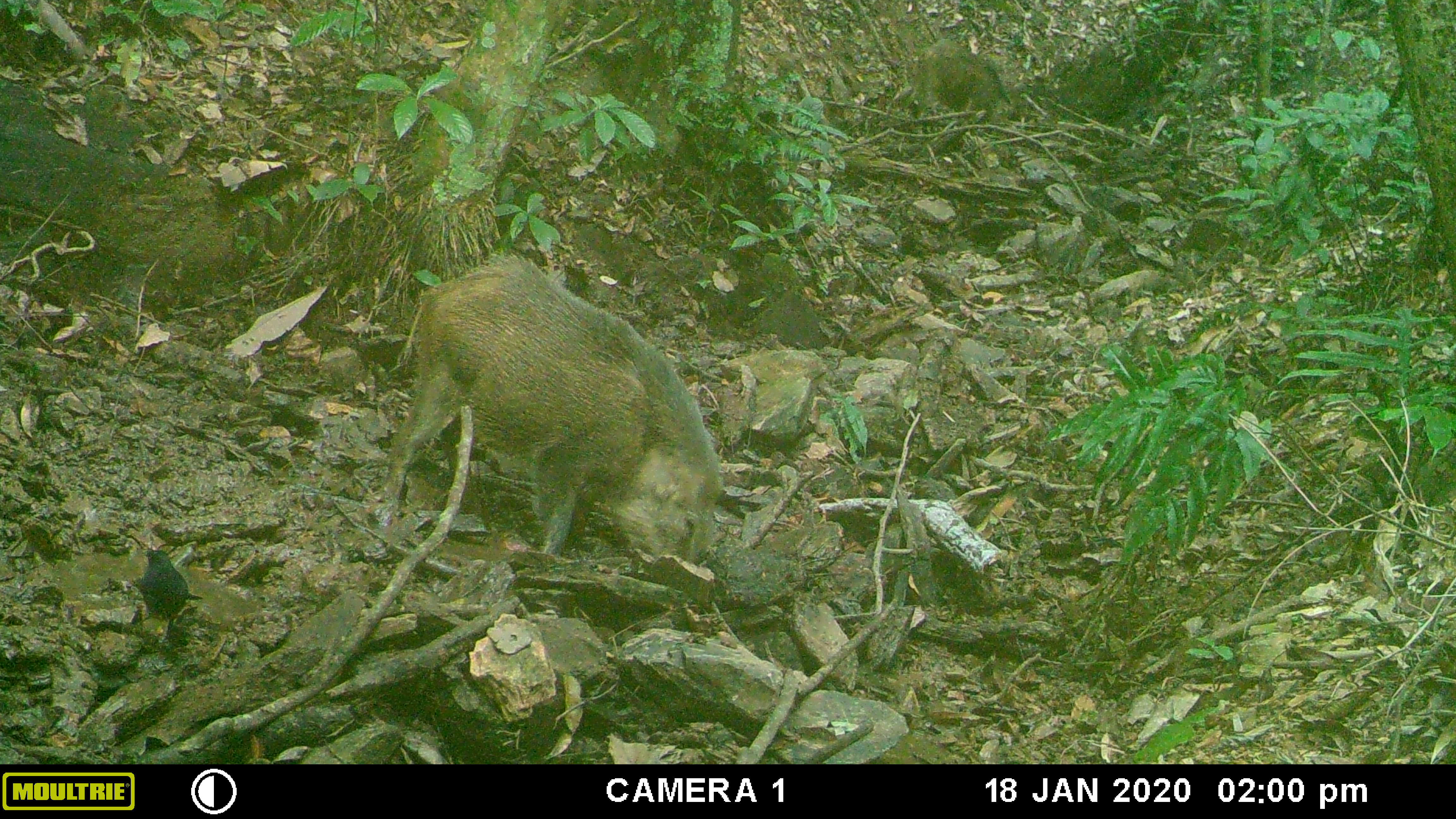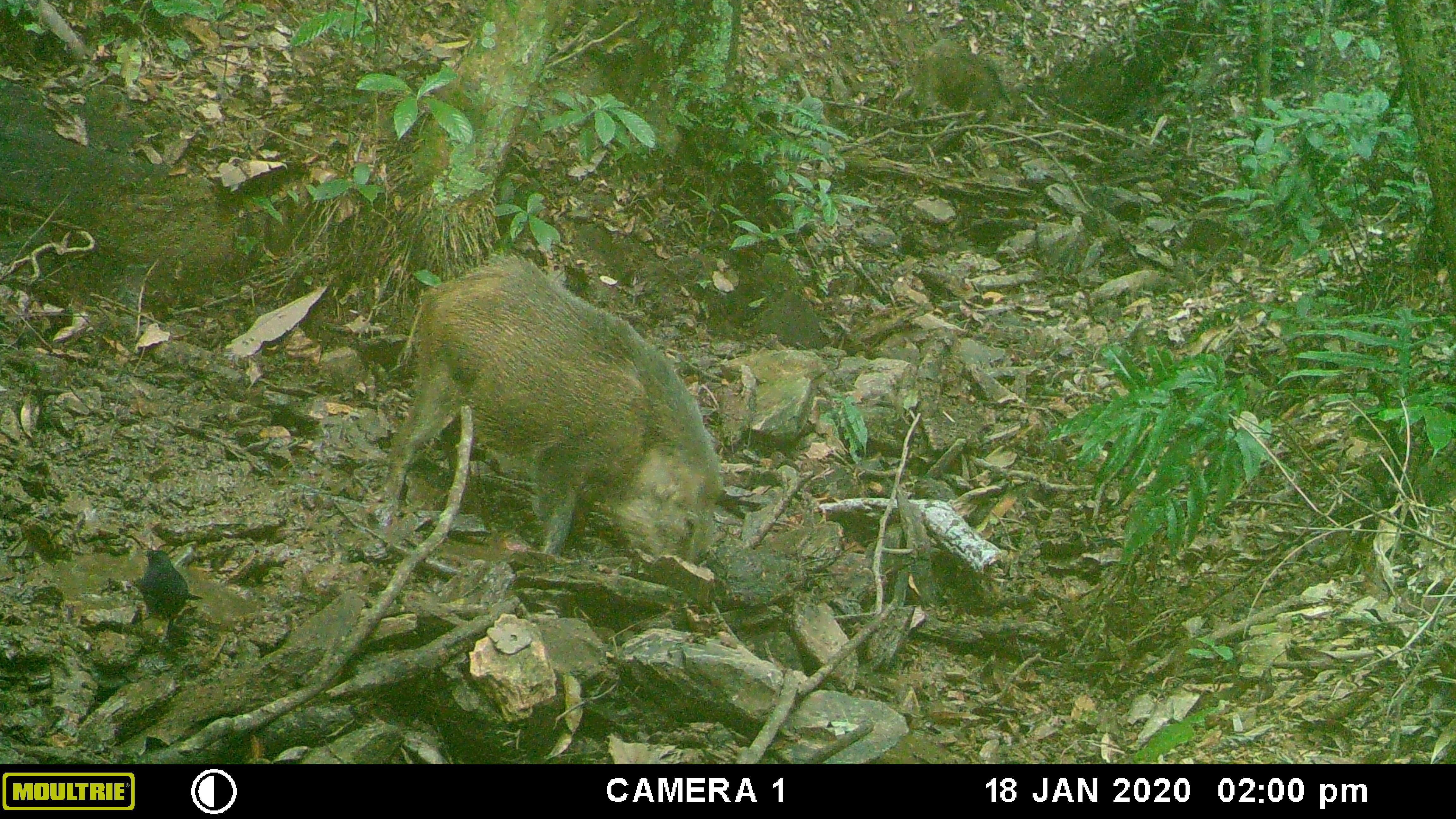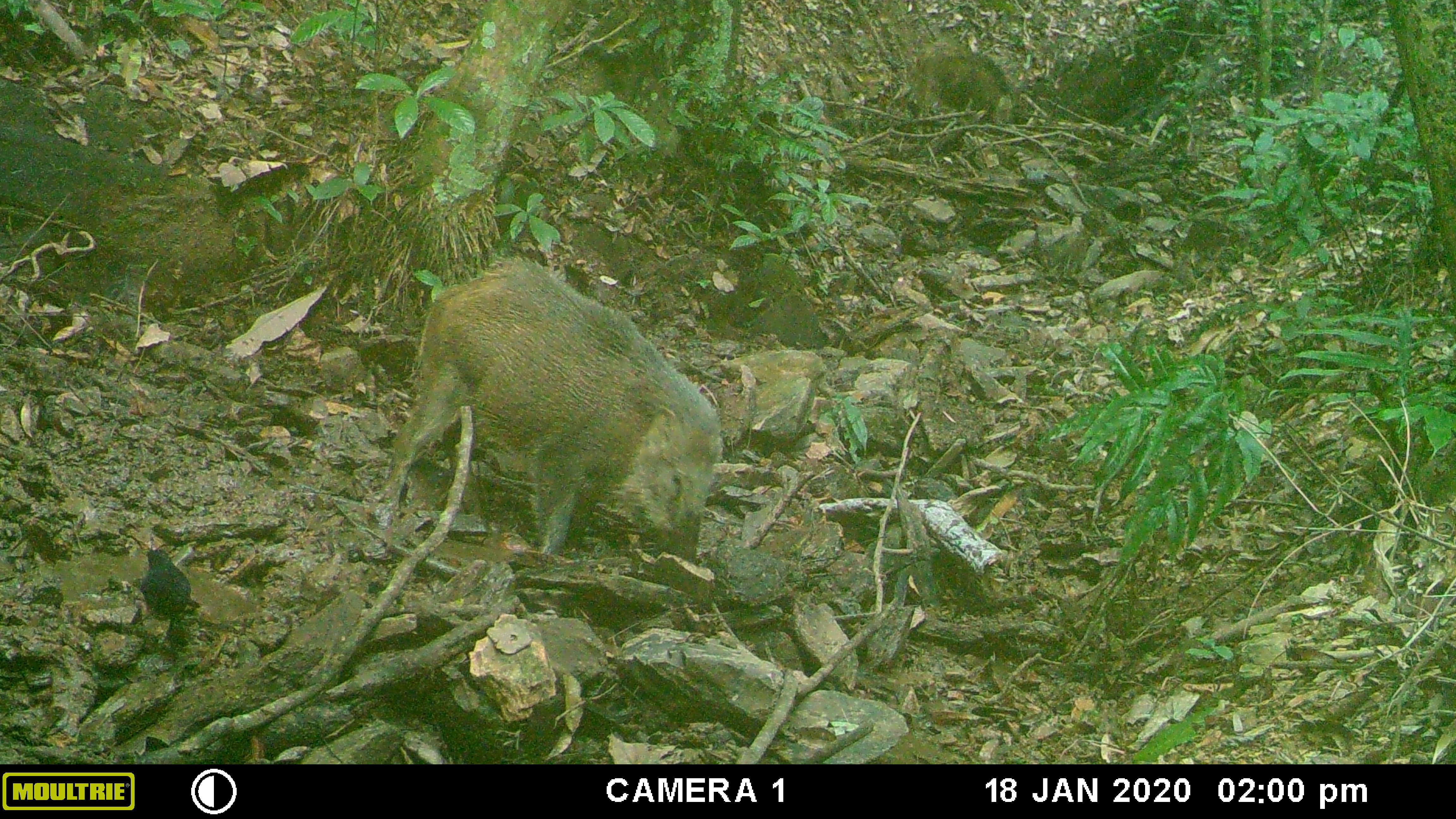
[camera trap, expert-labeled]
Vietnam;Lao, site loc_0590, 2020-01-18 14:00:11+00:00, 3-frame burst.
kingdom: Animalia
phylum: Chordata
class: Aves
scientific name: Aves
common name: bird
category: unidentified bird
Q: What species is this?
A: Unidentified bird (bird) (Aves).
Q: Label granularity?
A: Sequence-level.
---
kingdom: Animalia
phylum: Chordata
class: Mammalia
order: Artiodactyla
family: Suidae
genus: Sus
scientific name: Sus scrofa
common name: eurasian wild pig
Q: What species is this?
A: Eurasian wild pig (Sus scrofa).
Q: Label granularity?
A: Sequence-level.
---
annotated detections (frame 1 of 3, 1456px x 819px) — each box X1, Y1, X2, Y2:
unidentified bird: 380, 258, 702, 554; 440, 252, 711, 461; 911, 36, 1009, 115; 134, 548, 205, 625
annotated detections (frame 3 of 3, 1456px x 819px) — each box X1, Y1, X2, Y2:
unidentified bird: 381, 259, 722, 562; 910, 41, 1015, 124; 141, 545, 201, 624